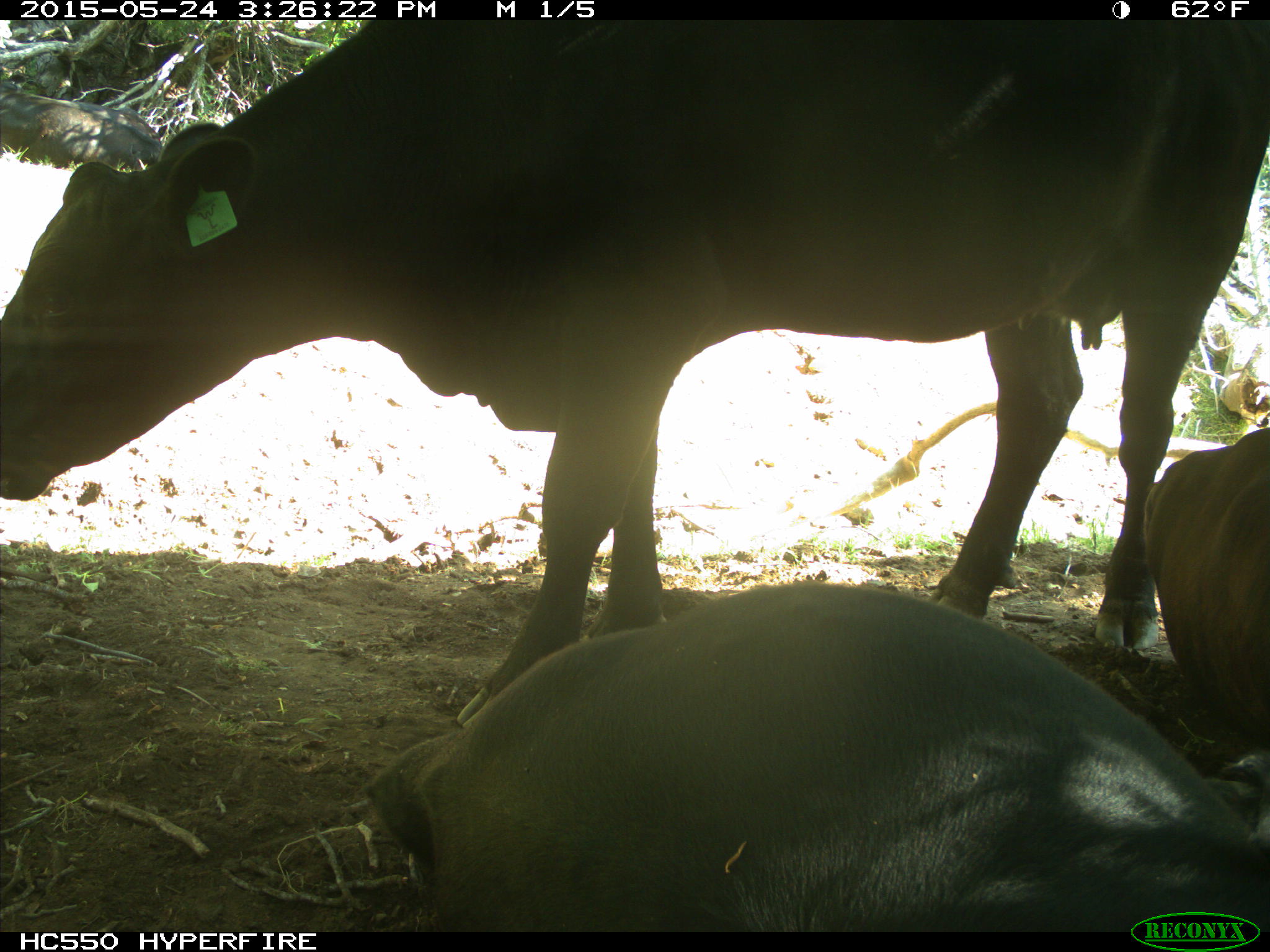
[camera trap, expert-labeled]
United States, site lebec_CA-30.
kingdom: Animalia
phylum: Chordata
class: Mammalia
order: Artiodactyla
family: Bovidae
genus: Bos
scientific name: Bos taurus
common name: domestic cow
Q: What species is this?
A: Bos taurus (domestic cow).